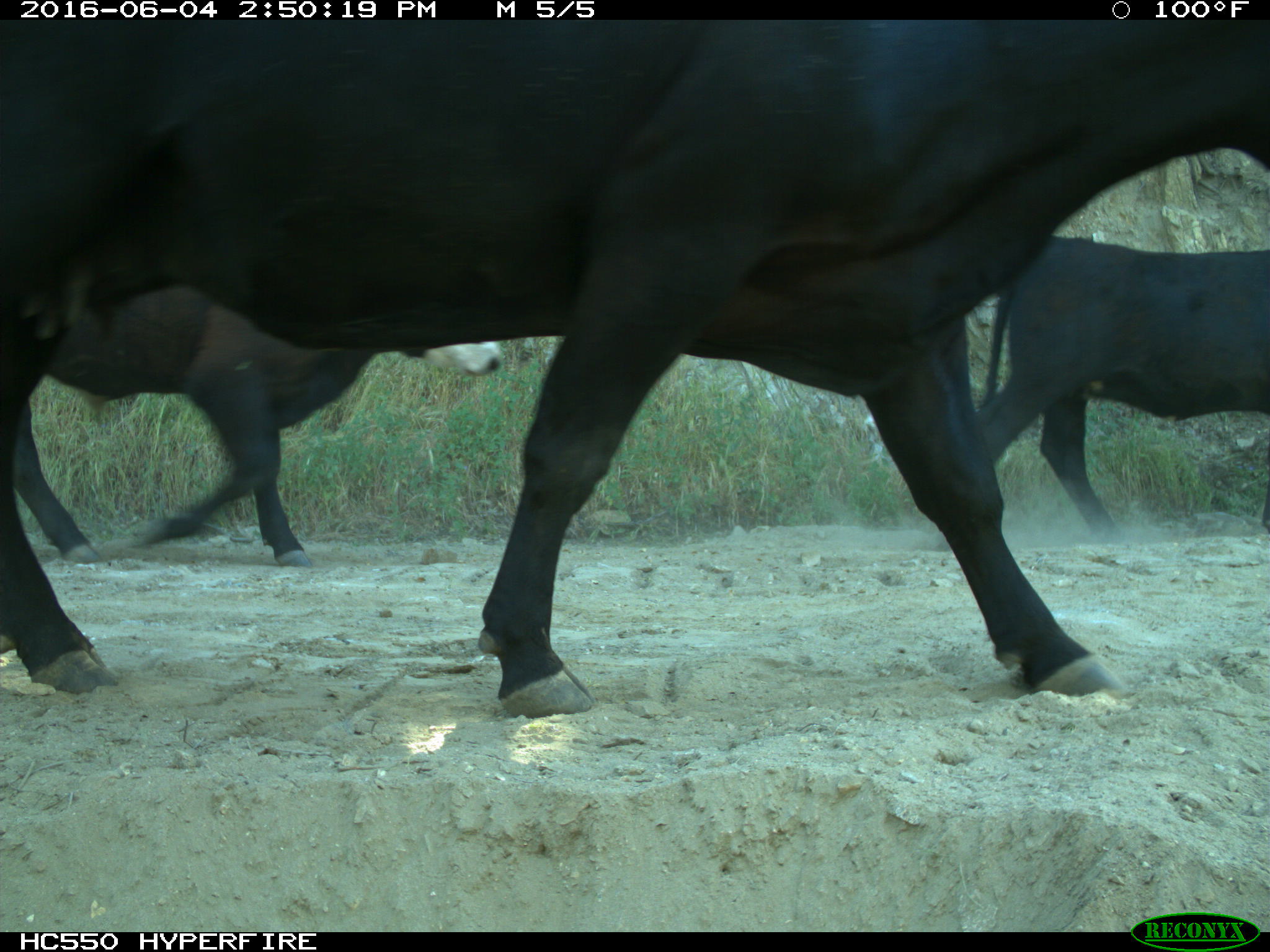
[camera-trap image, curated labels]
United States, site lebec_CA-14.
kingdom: Animalia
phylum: Chordata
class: Mammalia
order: Artiodactyla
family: Bovidae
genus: Bos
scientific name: Bos taurus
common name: domestic cow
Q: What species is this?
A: Bos taurus (domestic cow).